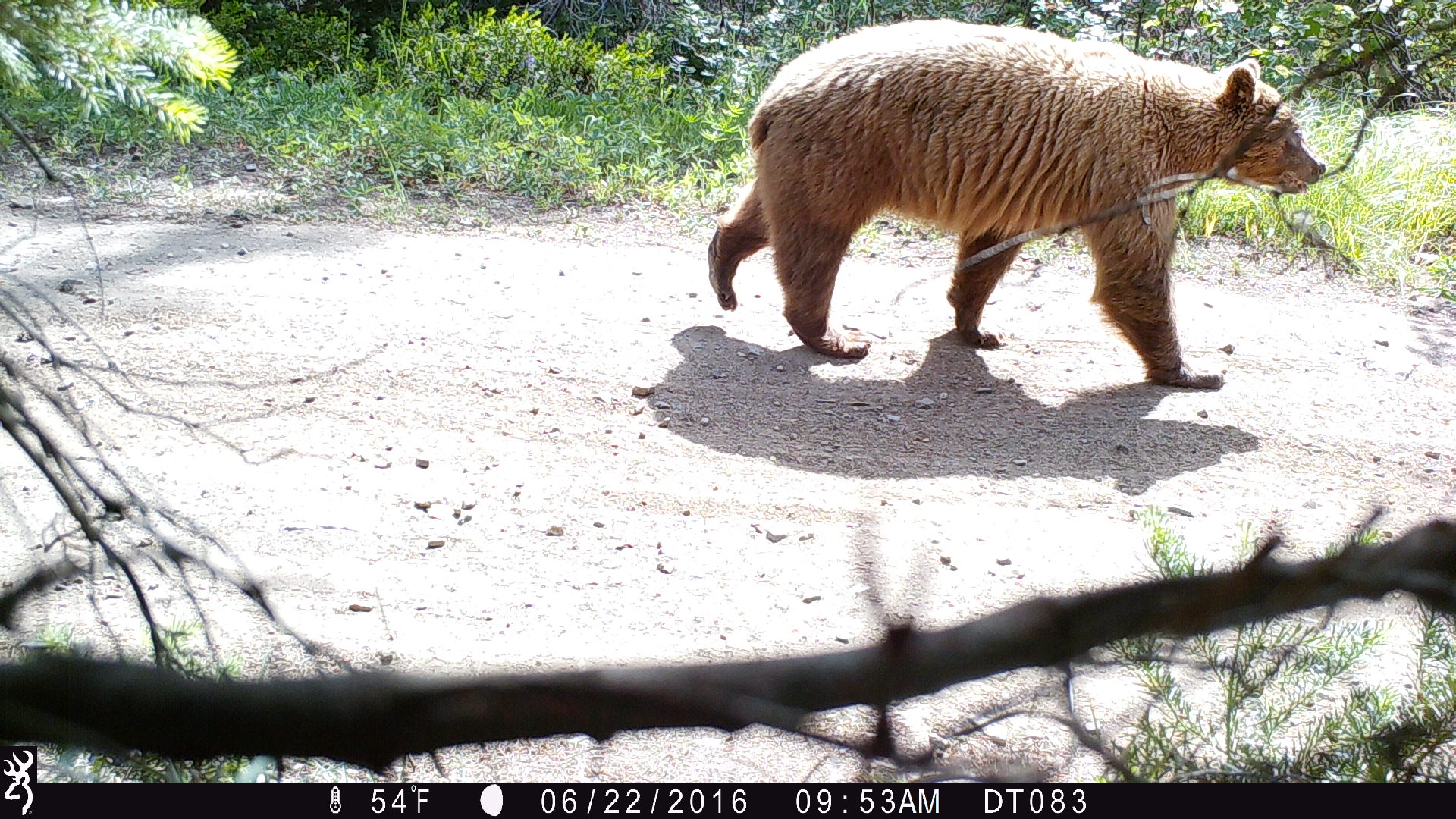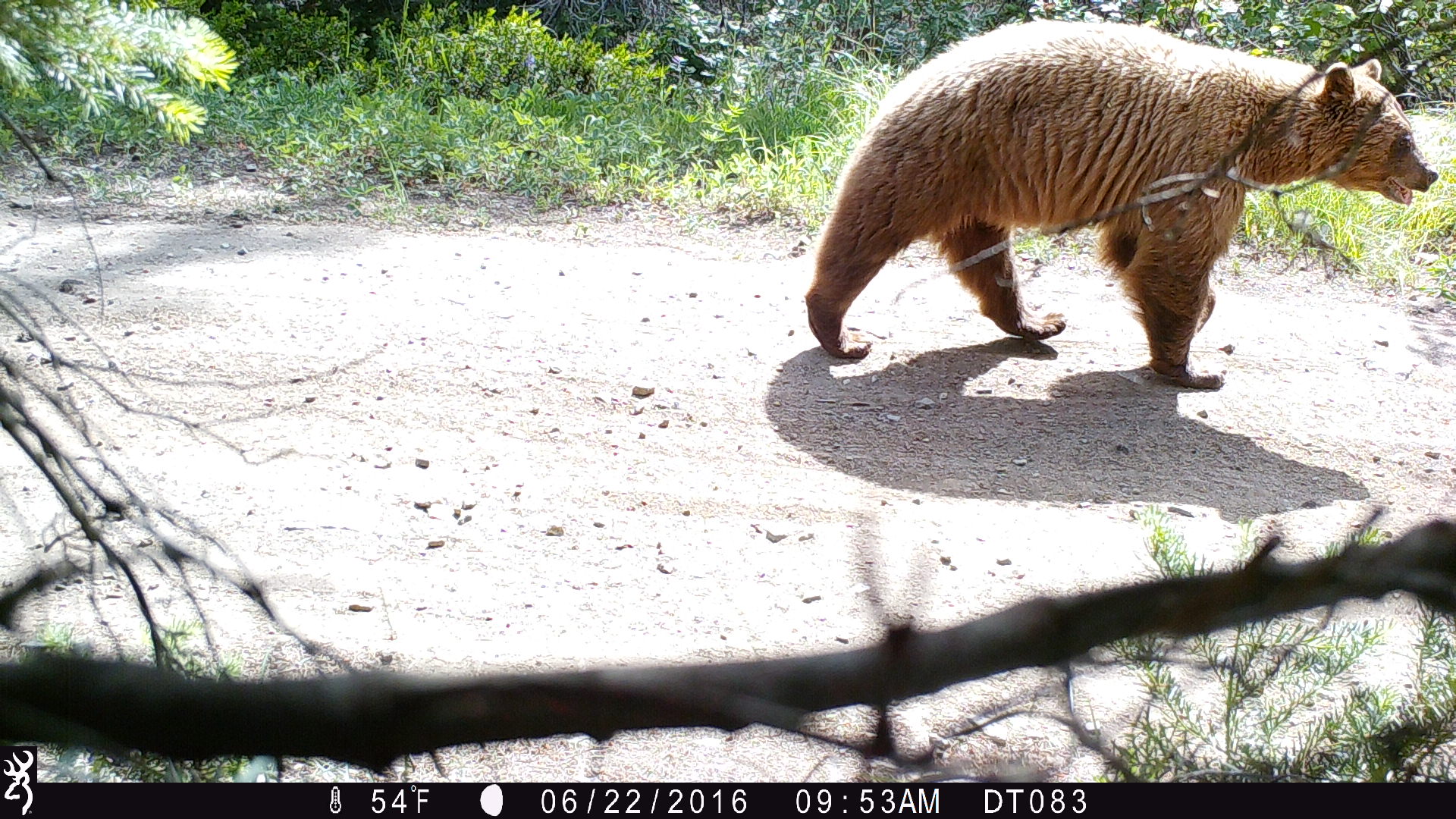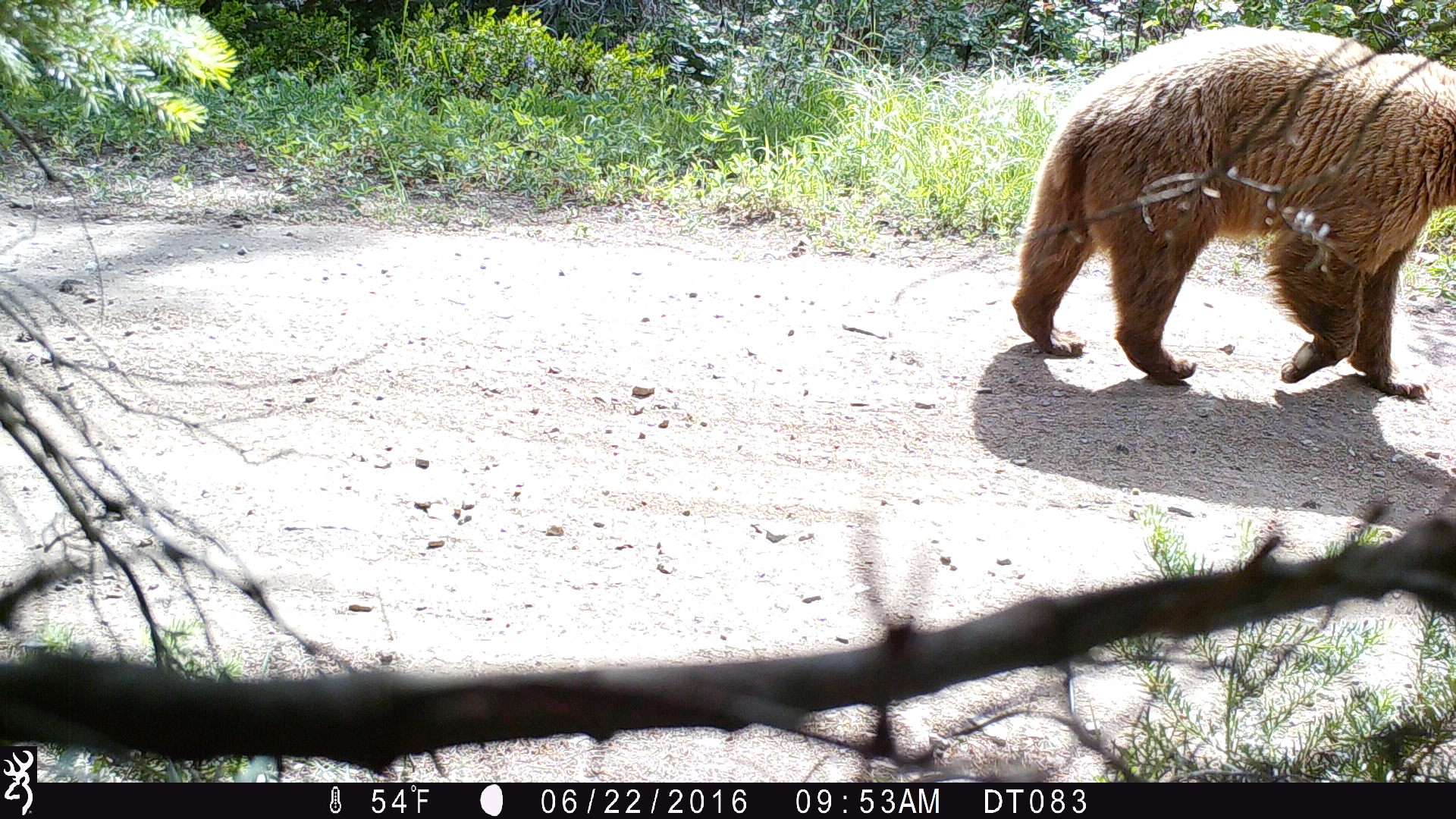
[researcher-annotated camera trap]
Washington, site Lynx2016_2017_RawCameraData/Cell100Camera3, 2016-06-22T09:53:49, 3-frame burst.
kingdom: Animalia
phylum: Chordata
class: Mammalia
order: Carnivora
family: Ursidae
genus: Ursus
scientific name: Ursus americanus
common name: american black bear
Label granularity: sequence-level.